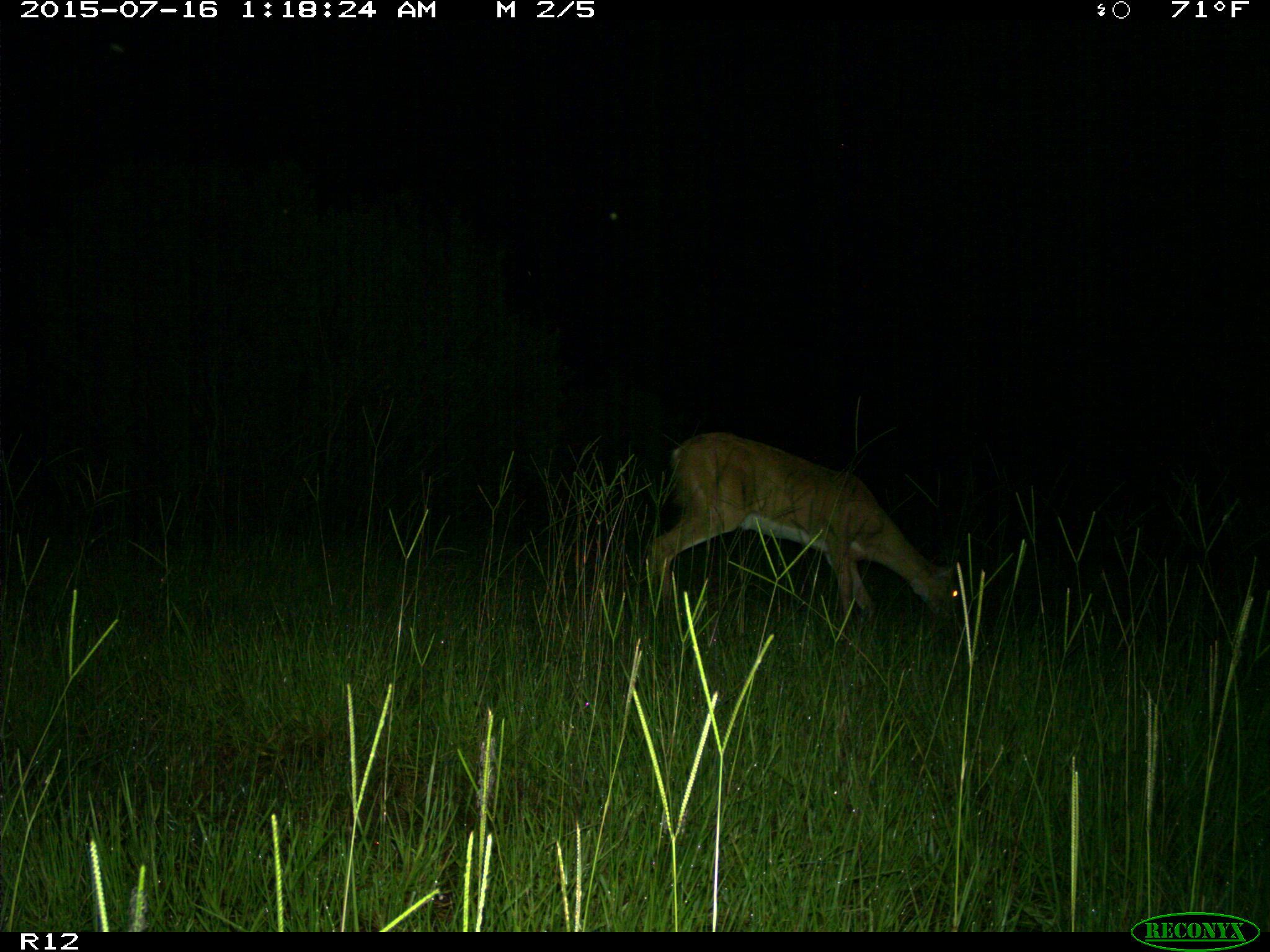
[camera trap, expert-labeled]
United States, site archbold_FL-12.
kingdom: Animalia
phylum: Chordata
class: Mammalia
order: Artiodactyla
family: Cervidae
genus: Odocoileus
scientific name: Odocoileus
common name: deer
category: unidentified deer